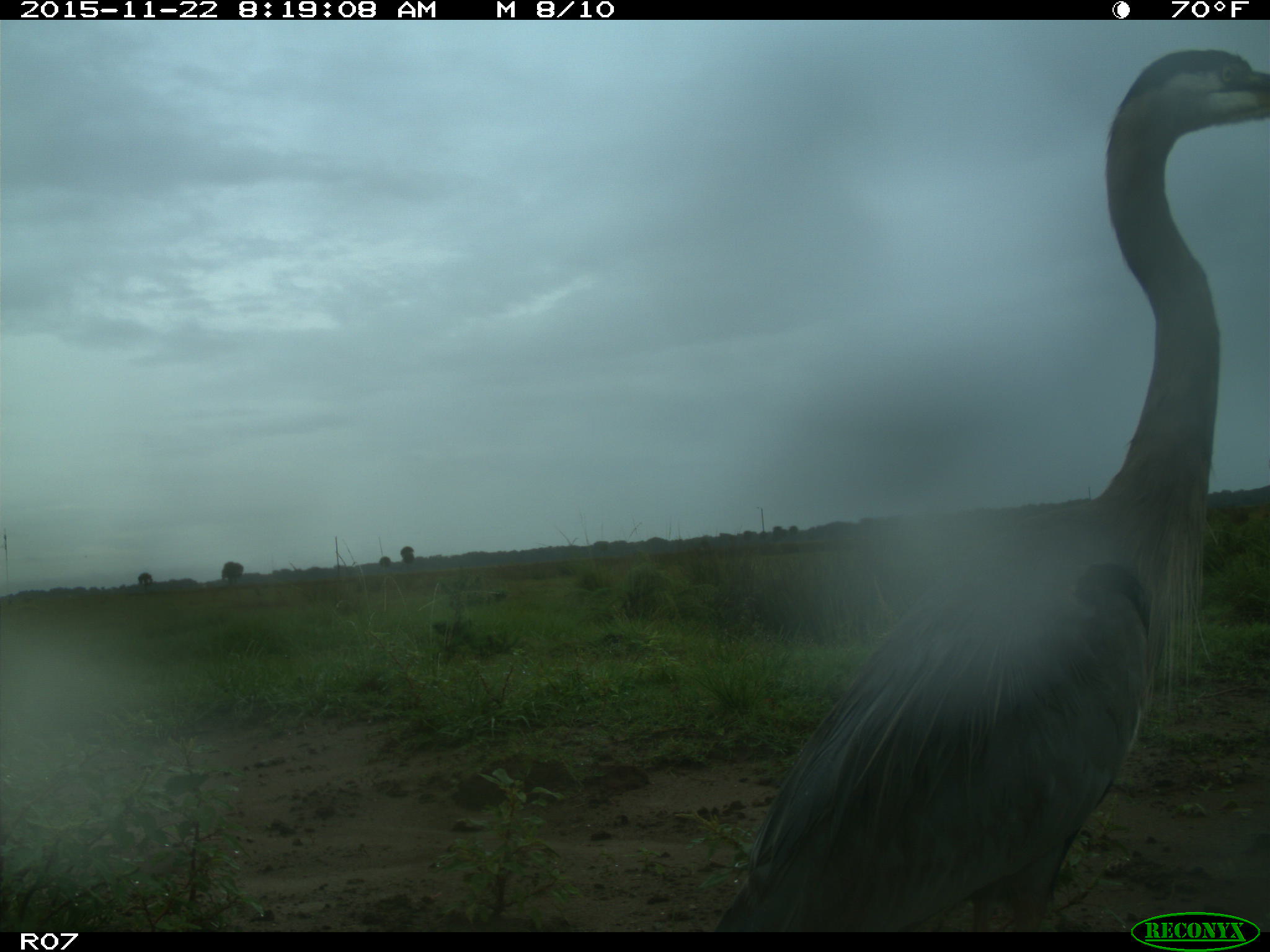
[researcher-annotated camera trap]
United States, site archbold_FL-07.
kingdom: Animalia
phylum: Chordata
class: Aves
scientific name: Aves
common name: birds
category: unidentified bird